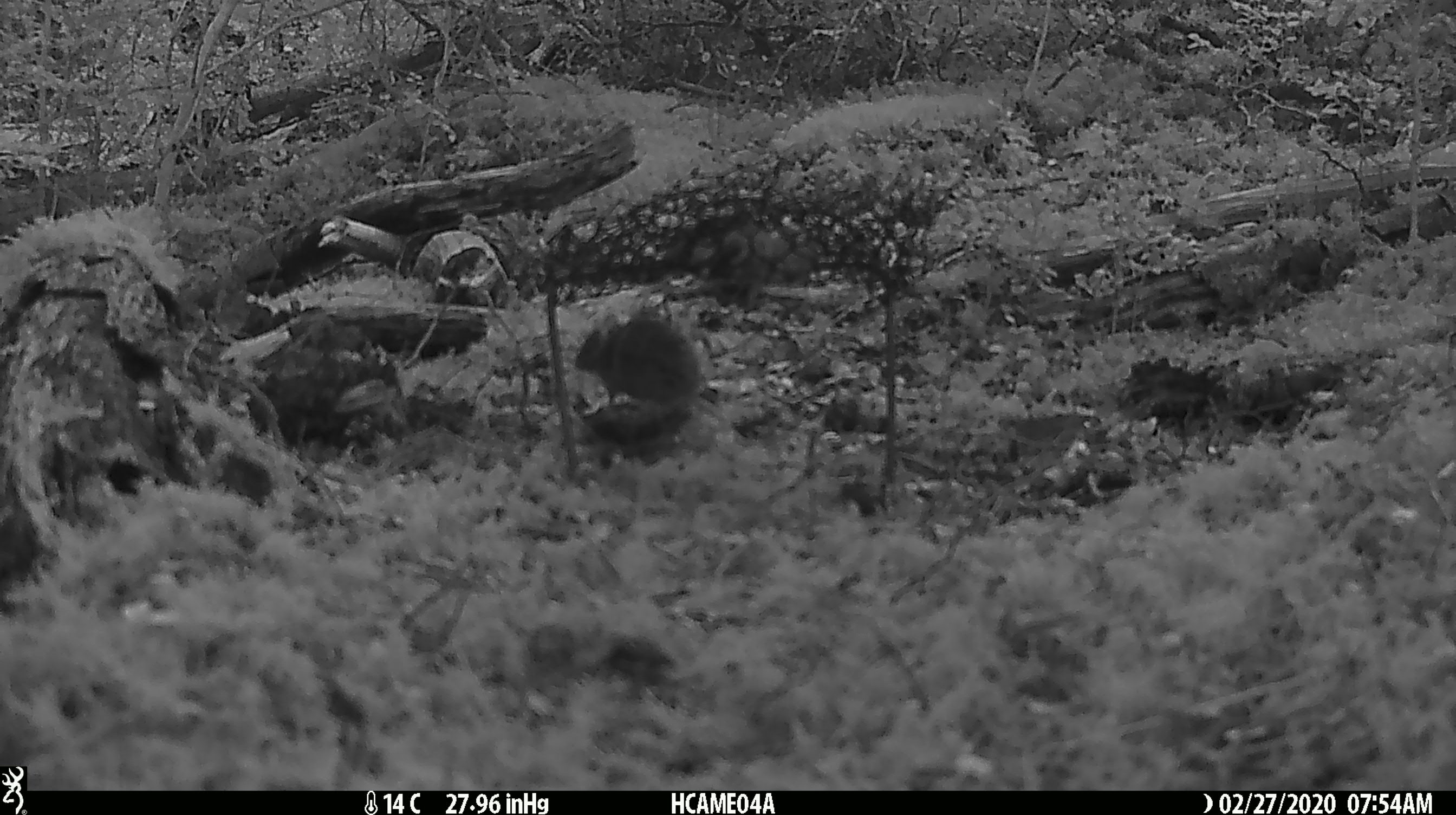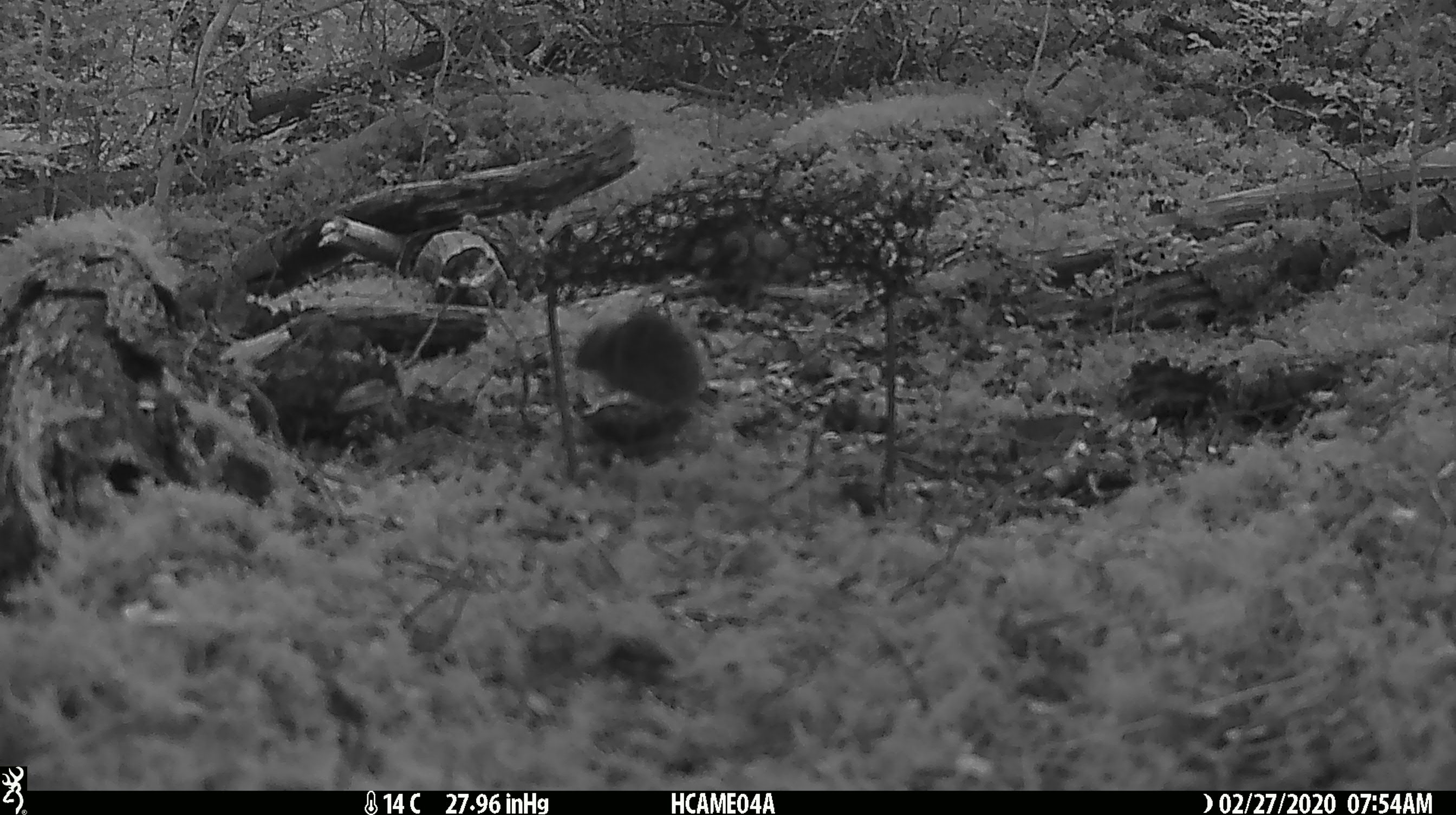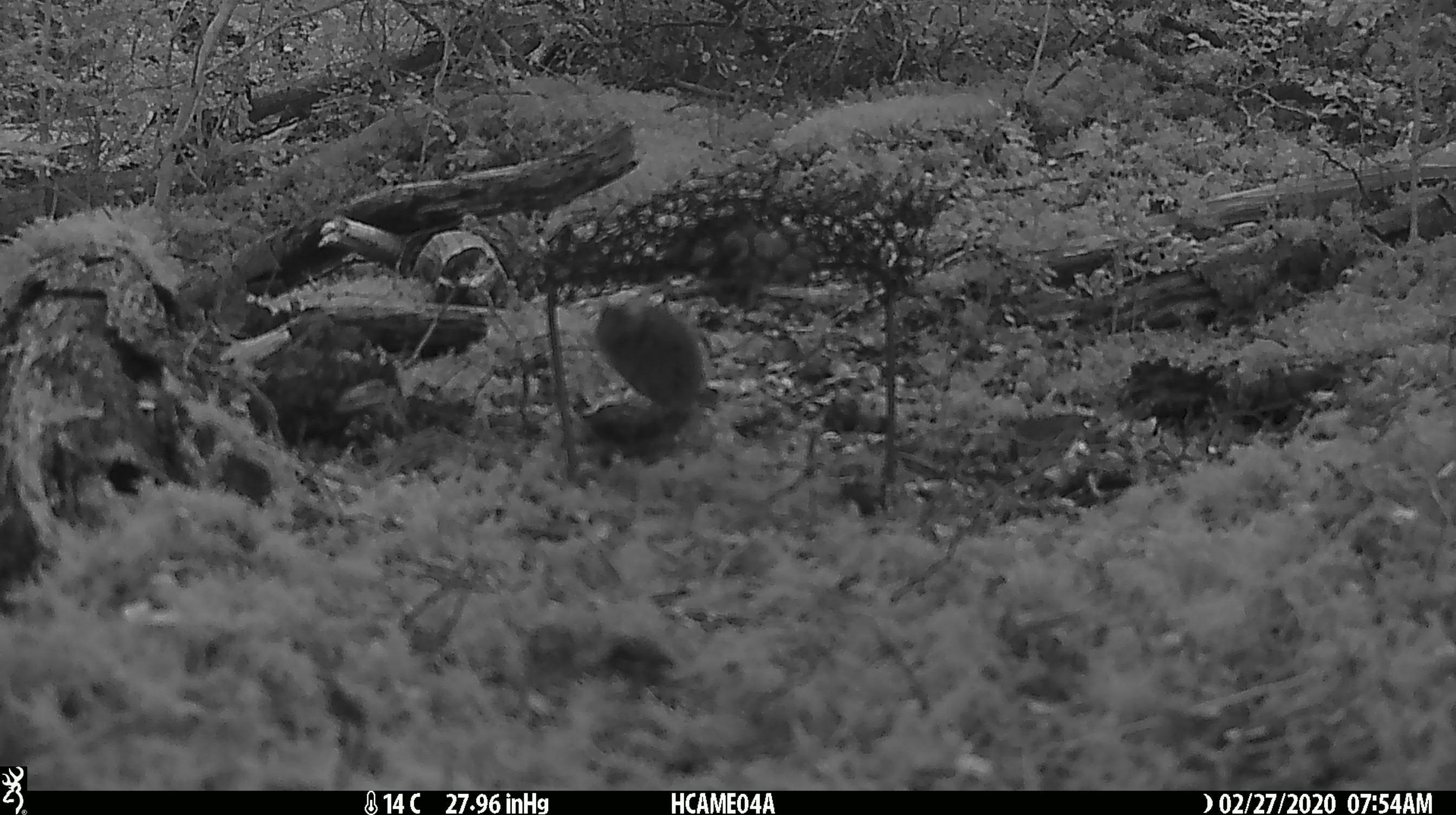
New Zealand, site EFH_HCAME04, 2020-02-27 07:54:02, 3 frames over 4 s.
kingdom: Animalia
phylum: Chordata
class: Mammalia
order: Rodentia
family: Muridae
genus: Mus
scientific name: Mus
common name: mouse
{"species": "mouse (Mus)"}